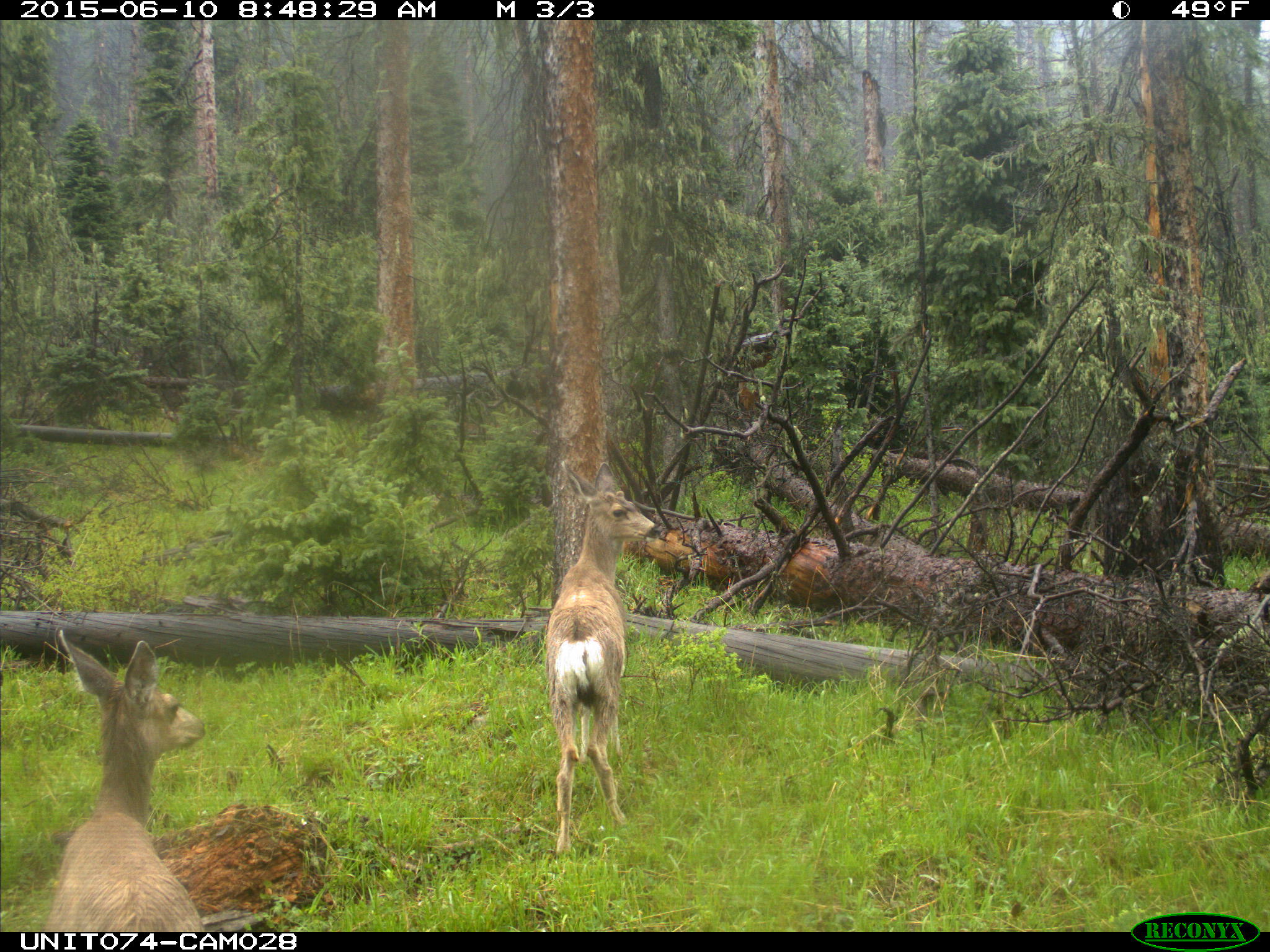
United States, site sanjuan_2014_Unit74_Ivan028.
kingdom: Animalia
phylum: Chordata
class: Mammalia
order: Artiodactyla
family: Cervidae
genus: Odocoileus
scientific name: Odocoileus hemionus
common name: mule deer